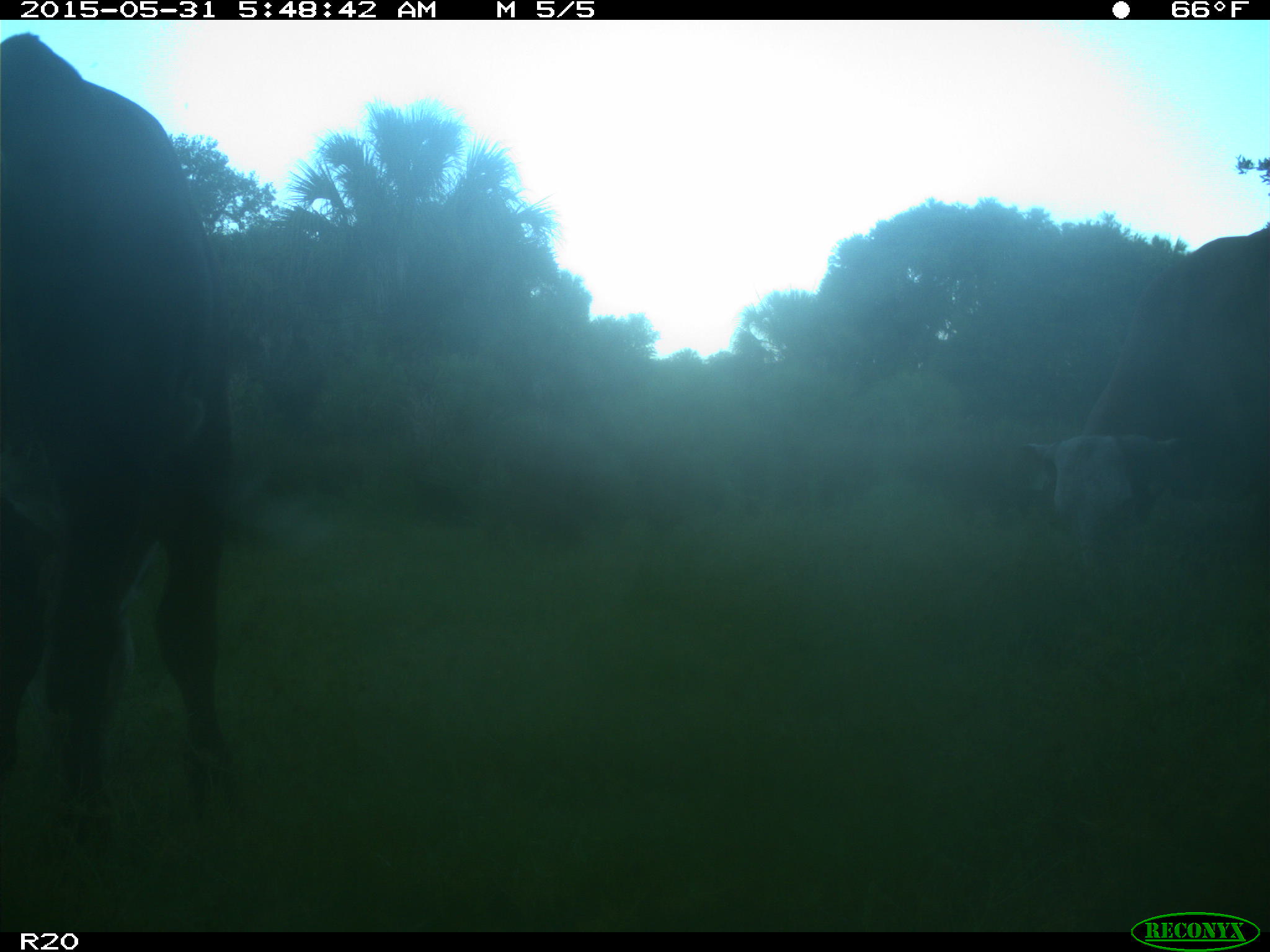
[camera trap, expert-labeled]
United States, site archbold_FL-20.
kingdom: Animalia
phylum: Chordata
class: Mammalia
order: Artiodactyla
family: Bovidae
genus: Bos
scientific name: Bos taurus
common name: domestic cow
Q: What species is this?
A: Bos taurus (domestic cow).